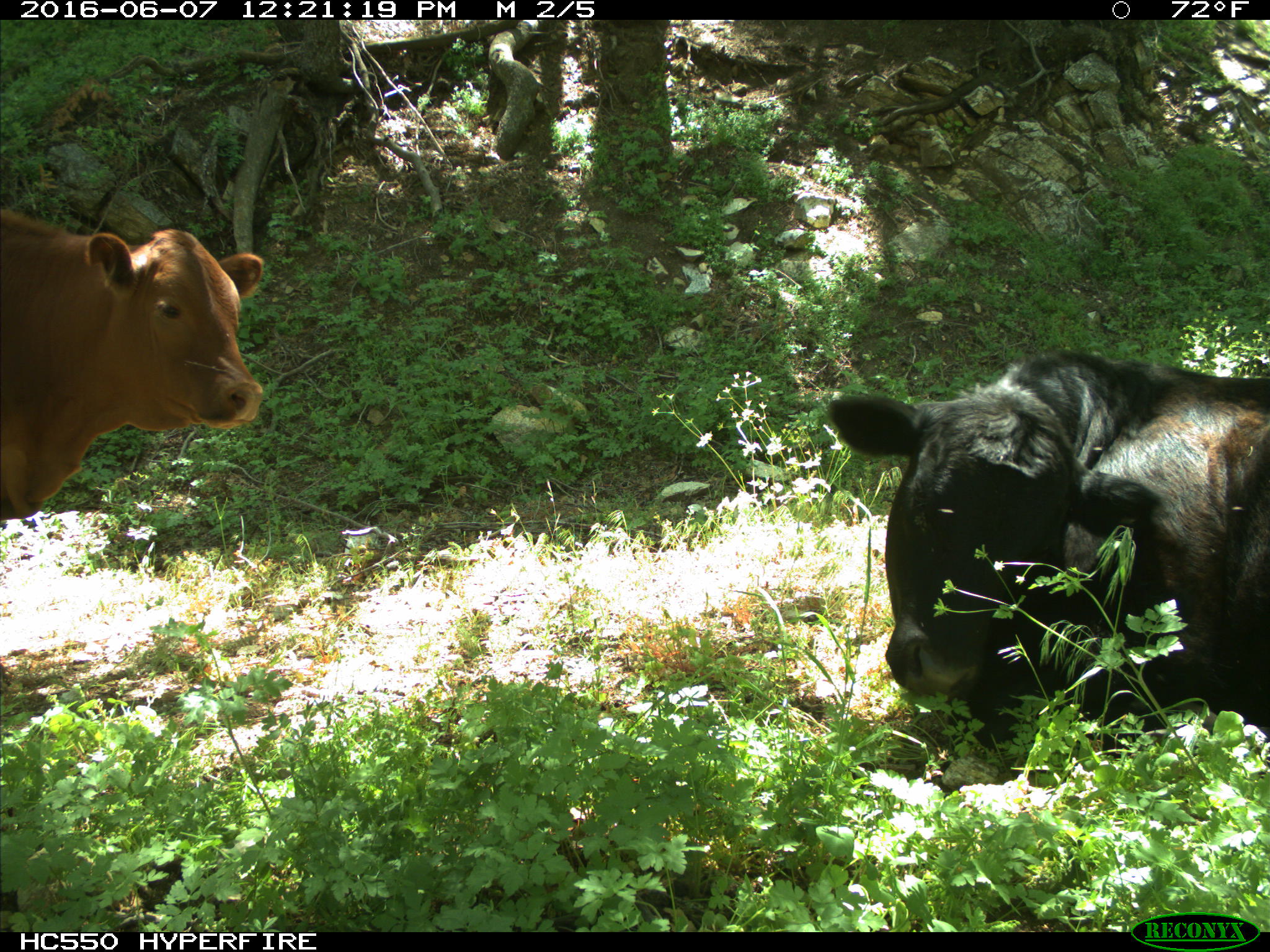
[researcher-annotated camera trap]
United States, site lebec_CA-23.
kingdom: Animalia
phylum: Chordata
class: Mammalia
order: Artiodactyla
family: Bovidae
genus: Bos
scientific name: Bos taurus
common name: domestic cow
Bos taurus (domestic cow).